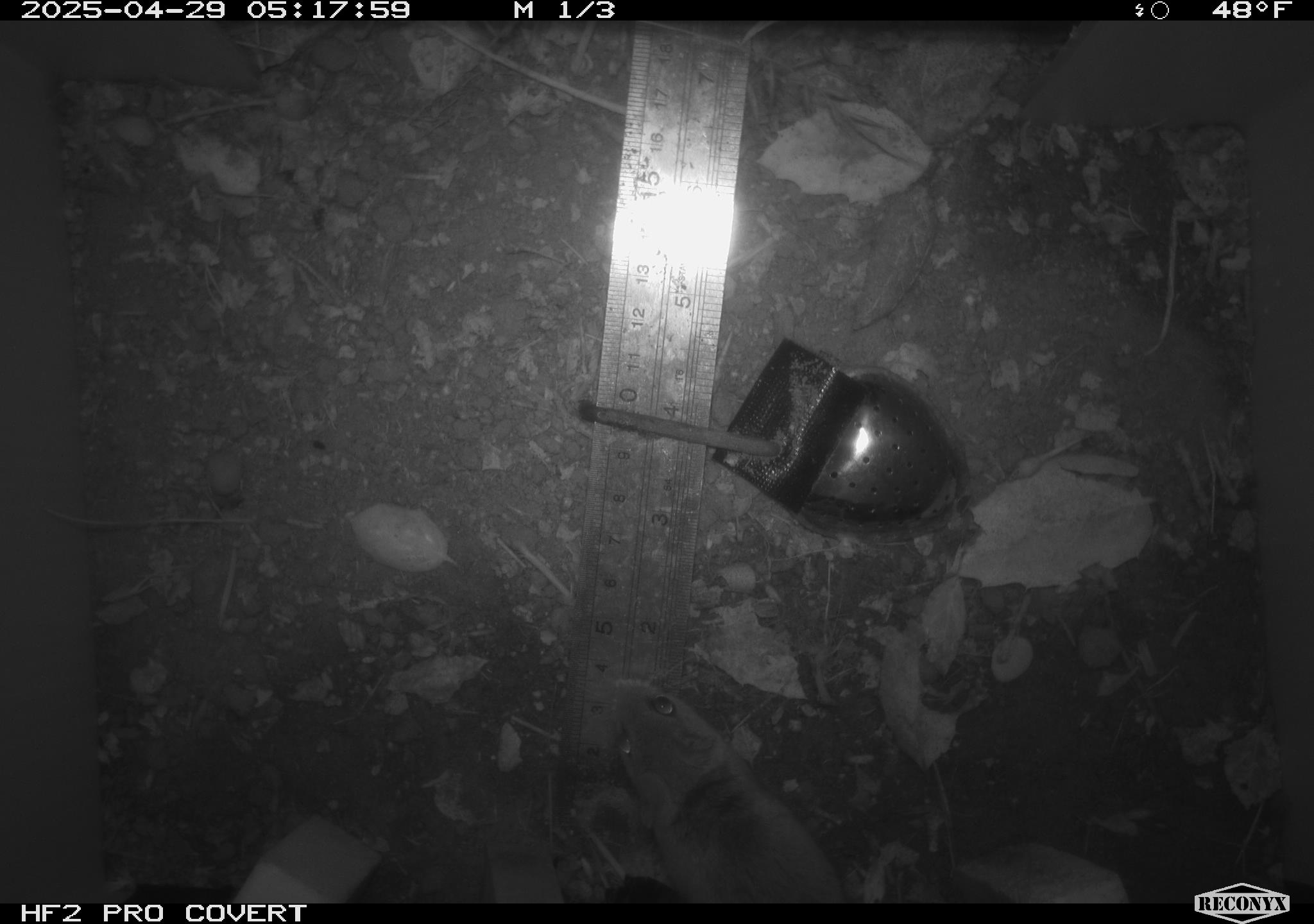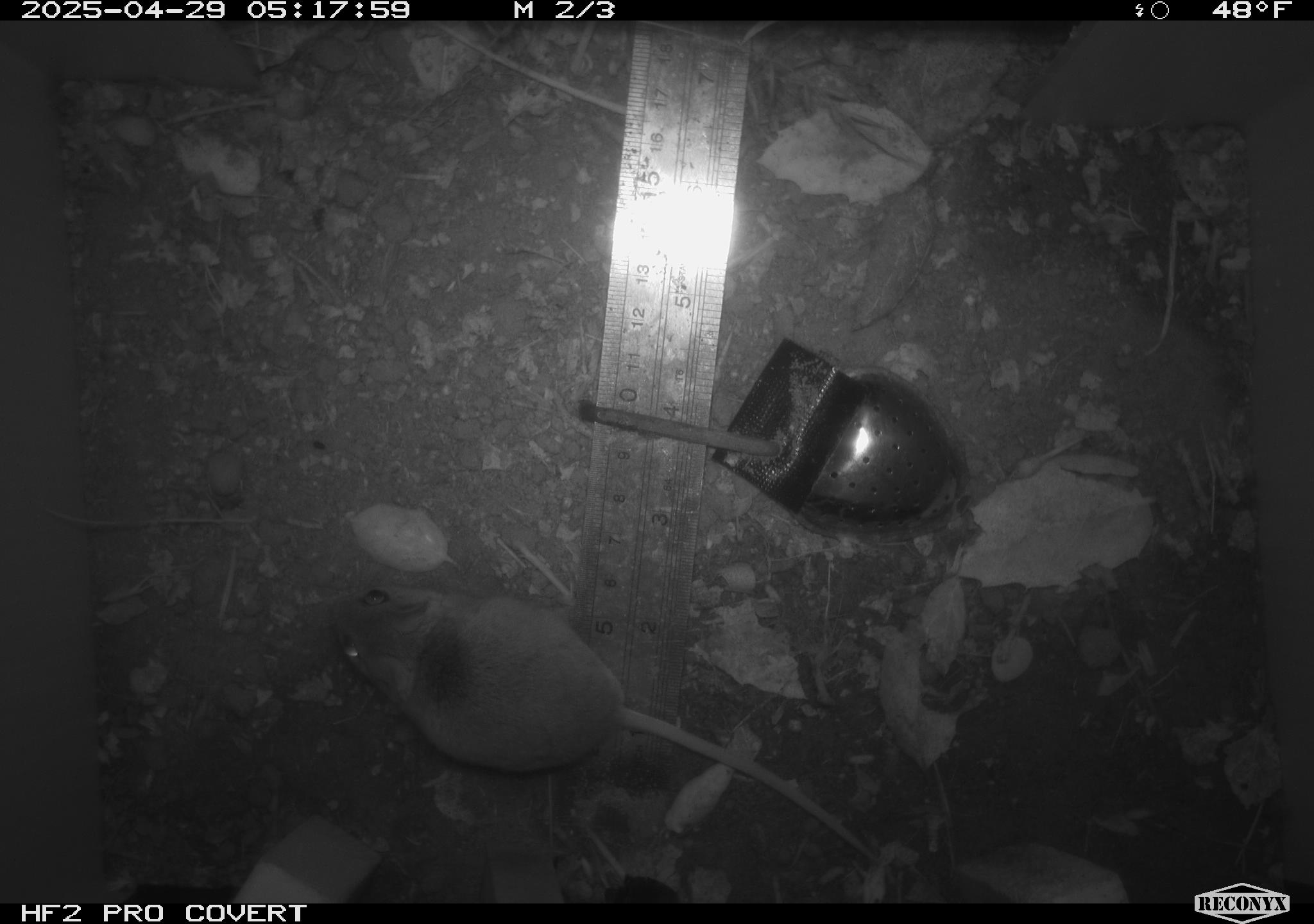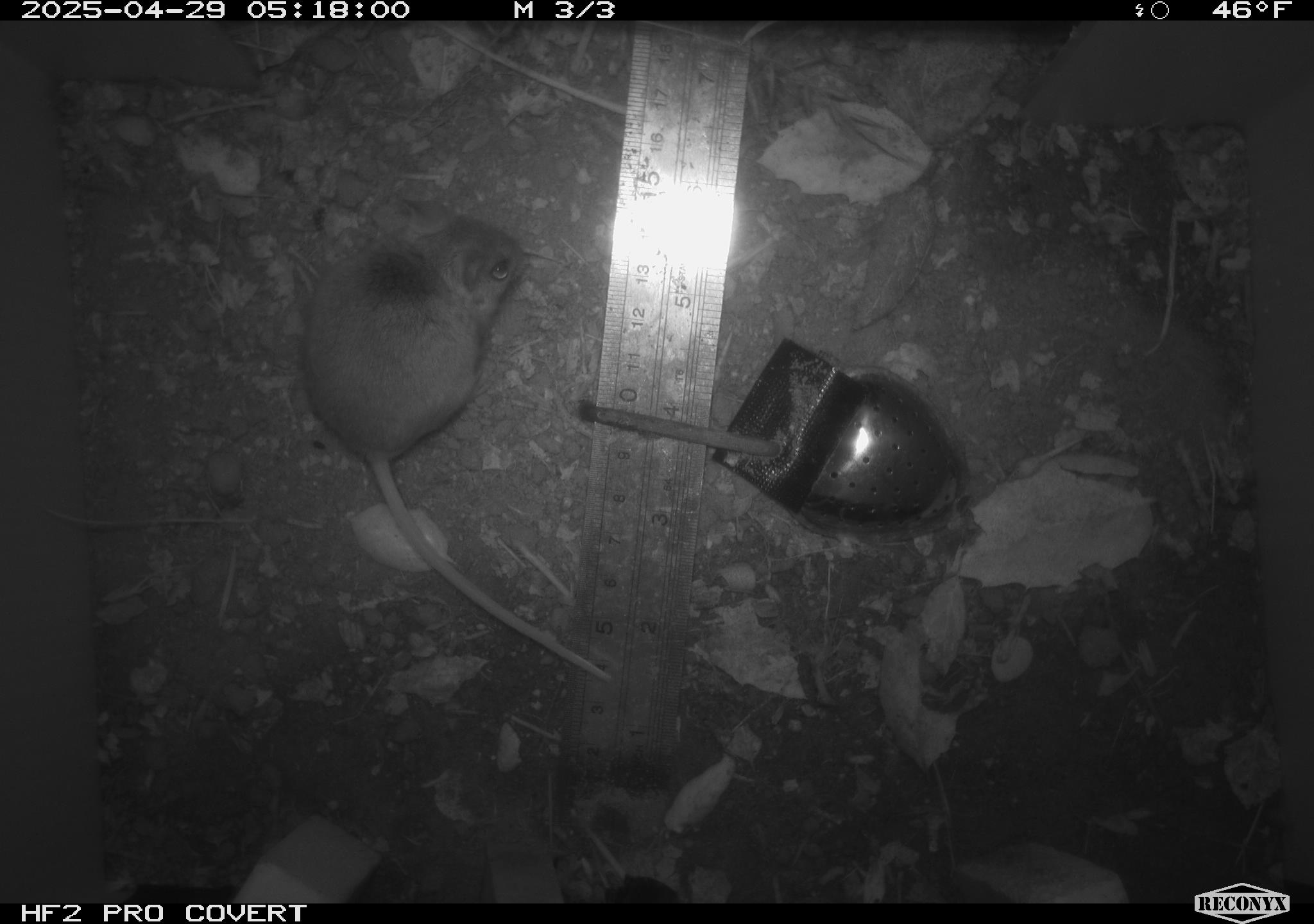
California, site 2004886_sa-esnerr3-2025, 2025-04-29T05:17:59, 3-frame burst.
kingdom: Animalia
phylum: Chordata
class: Mammalia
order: Rodentia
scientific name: Rodentia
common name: rodent